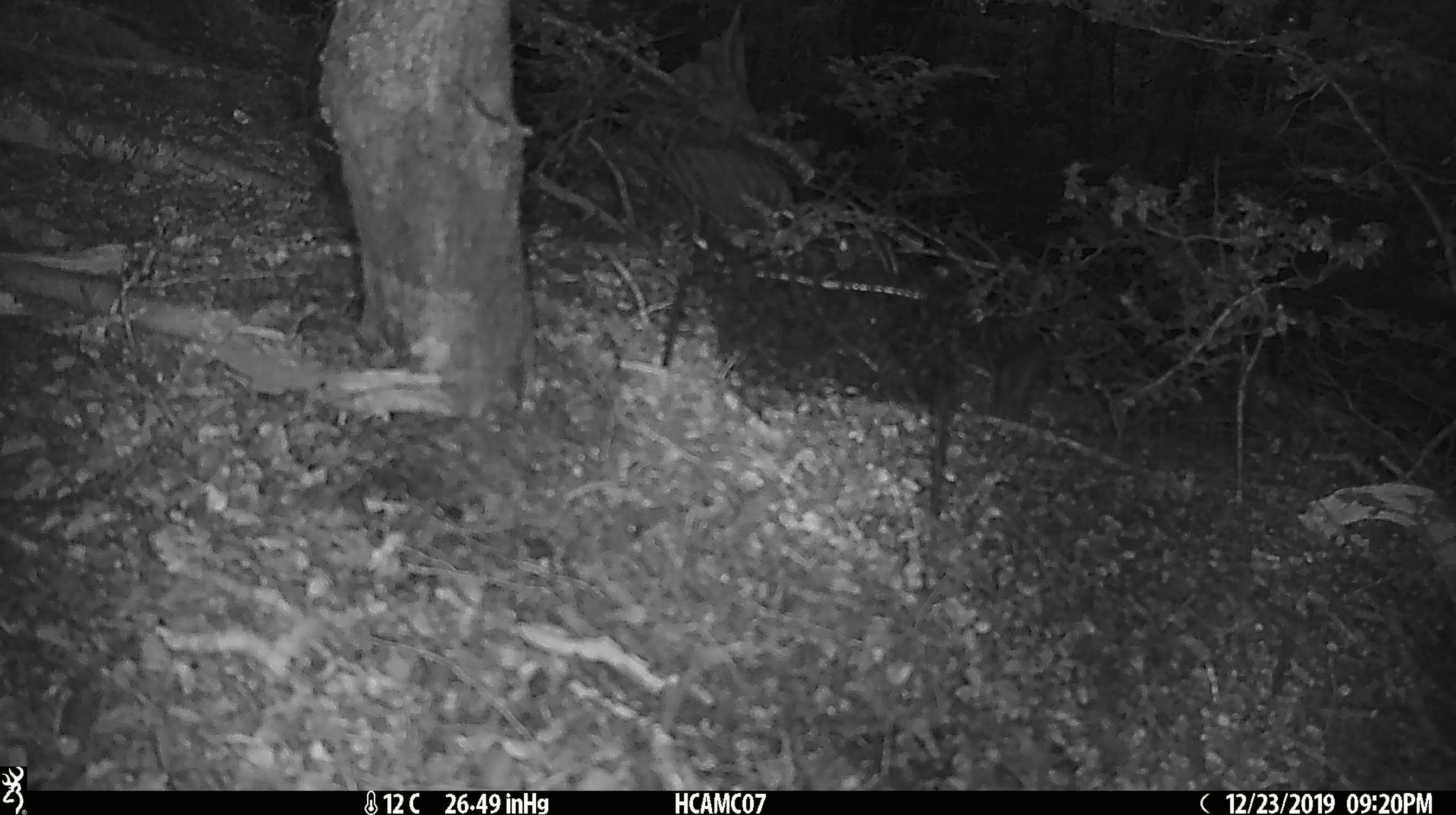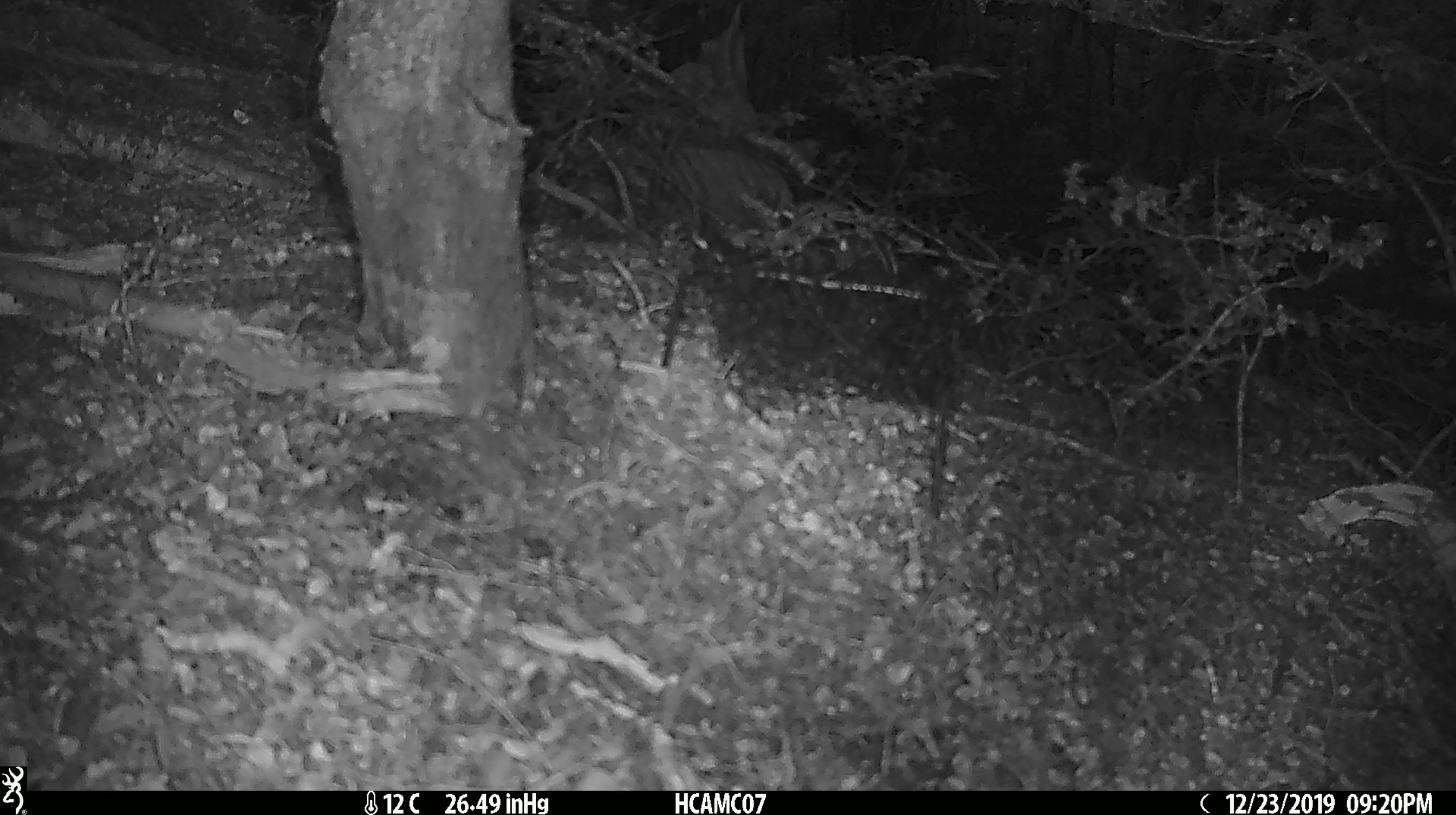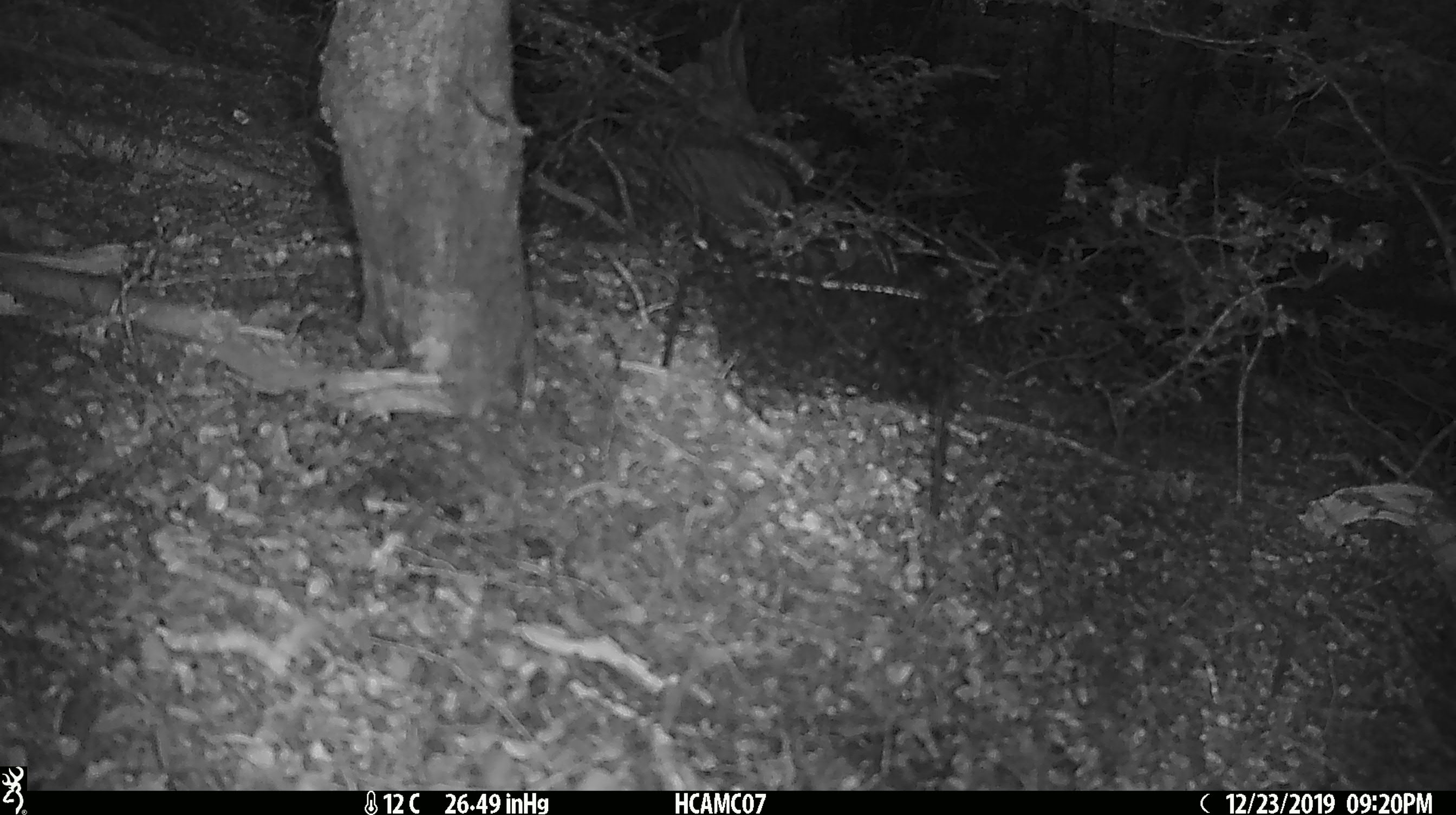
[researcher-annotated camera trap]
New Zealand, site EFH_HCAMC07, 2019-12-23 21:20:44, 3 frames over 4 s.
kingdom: Animalia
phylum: Chordata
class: Mammalia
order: Rodentia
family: Muridae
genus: Mus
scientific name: Mus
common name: mouse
Mouse (Mus).